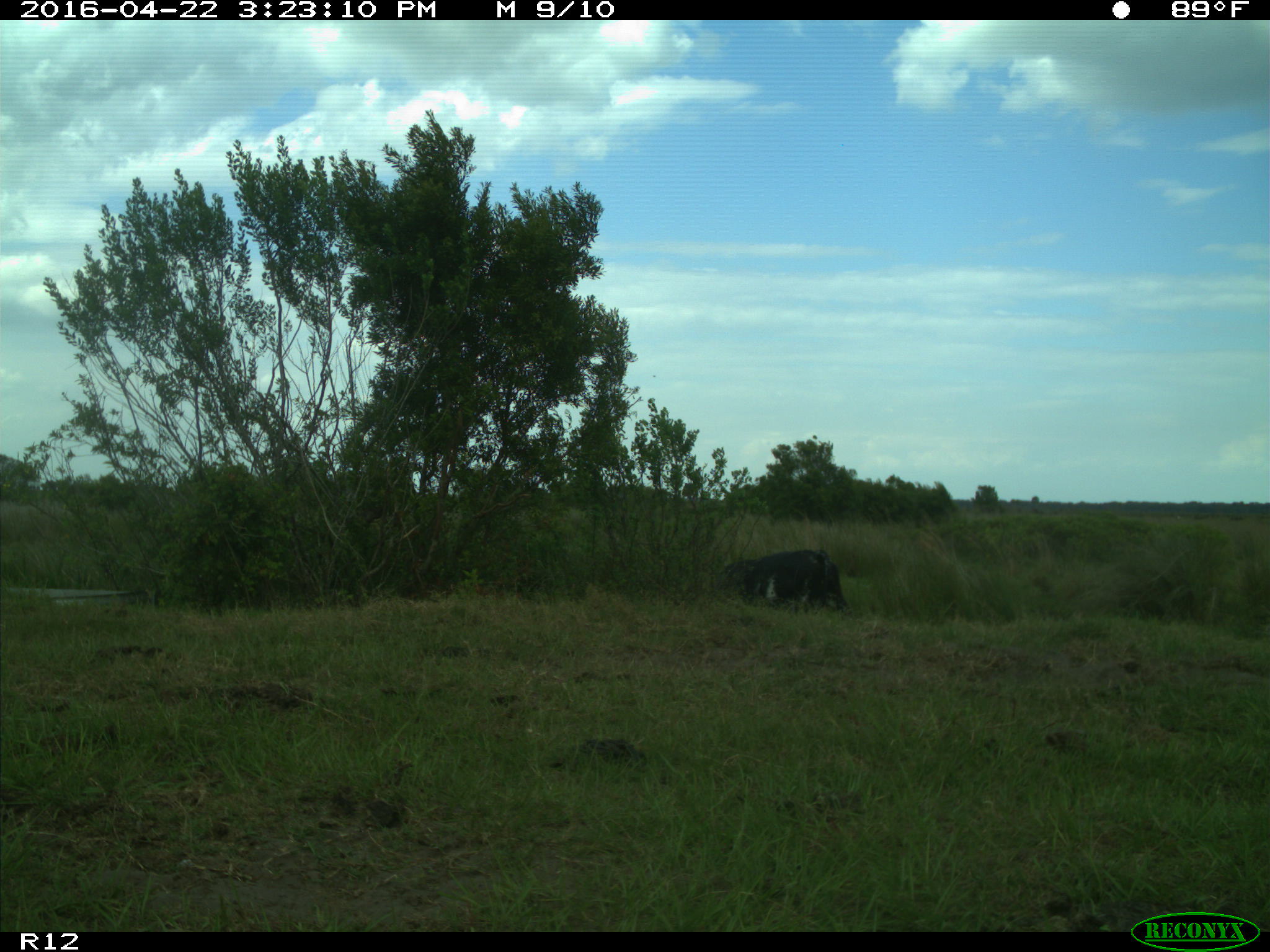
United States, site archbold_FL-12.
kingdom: Animalia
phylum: Chordata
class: Mammalia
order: Artiodactyla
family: Bovidae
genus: Bos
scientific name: Bos taurus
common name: domestic cow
Bos taurus (domestic cow).